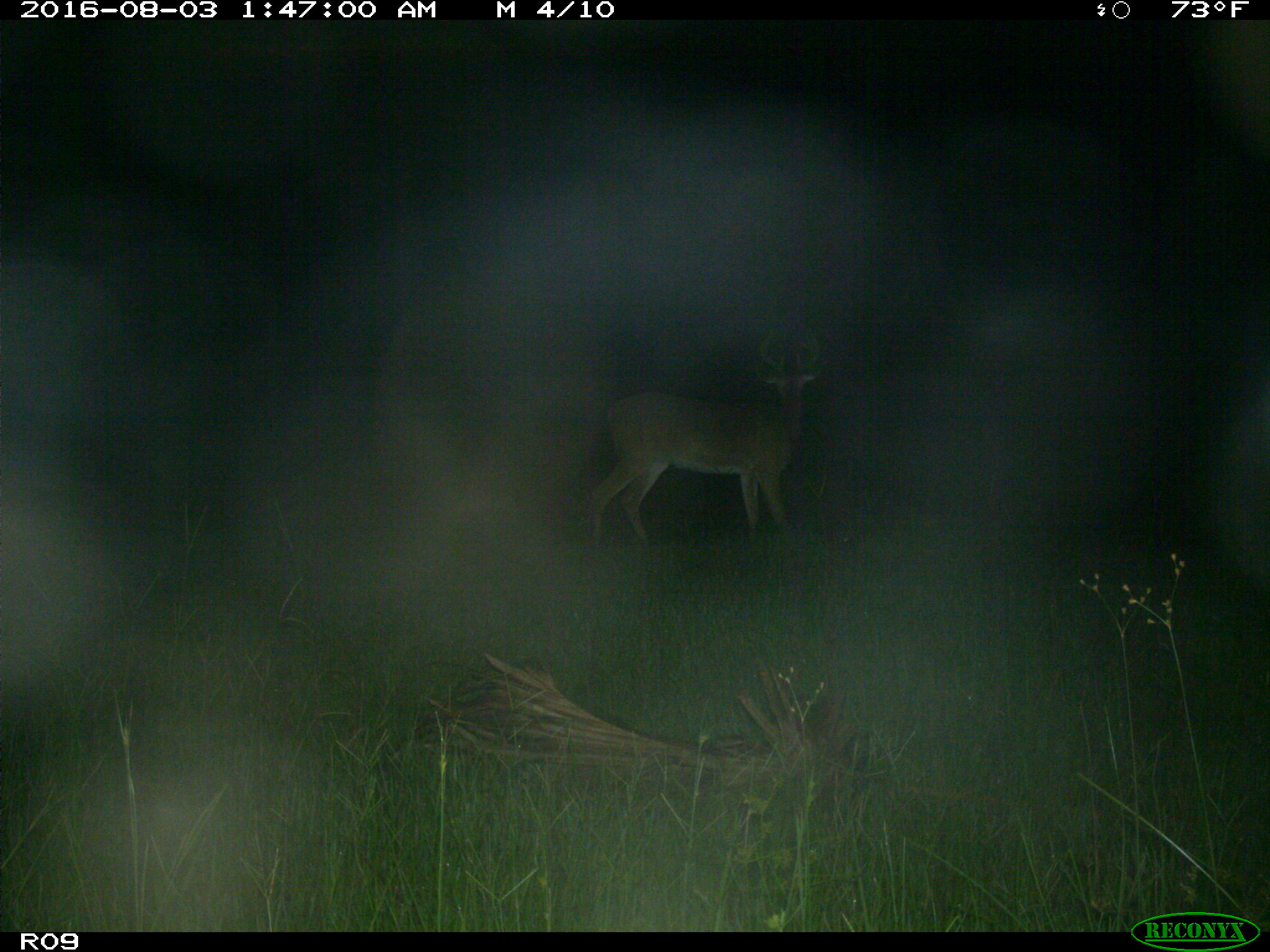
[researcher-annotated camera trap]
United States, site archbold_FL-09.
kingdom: Animalia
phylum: Chordata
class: Mammalia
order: Artiodactyla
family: Cervidae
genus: Odocoileus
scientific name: Odocoileus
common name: deer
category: unidentified deer